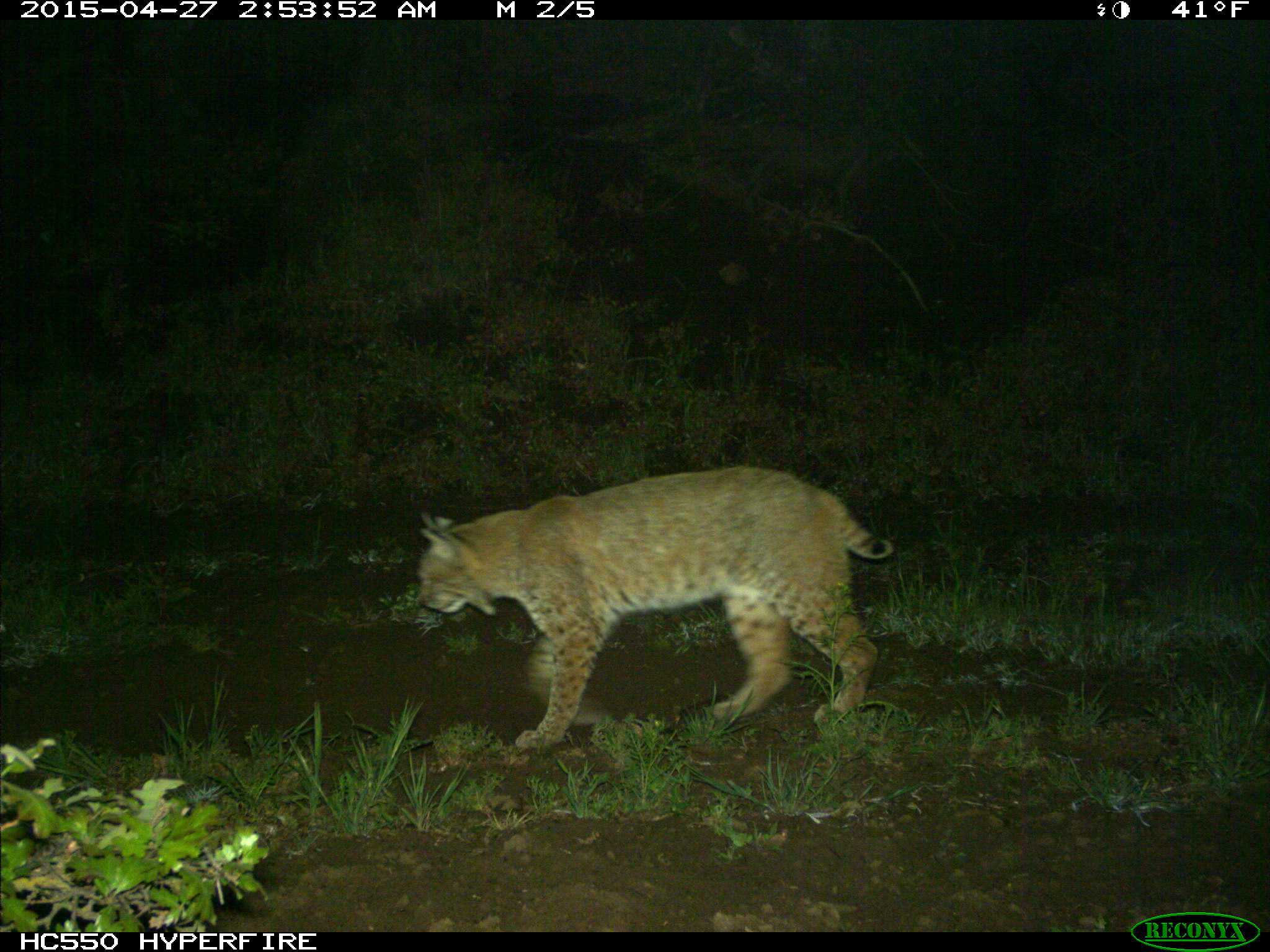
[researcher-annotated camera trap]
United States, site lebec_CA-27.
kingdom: Animalia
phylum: Chordata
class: Mammalia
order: Carnivora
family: Felidae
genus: Lynx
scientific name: Lynx rufus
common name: bobcat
Lynx rufus (bobcat).